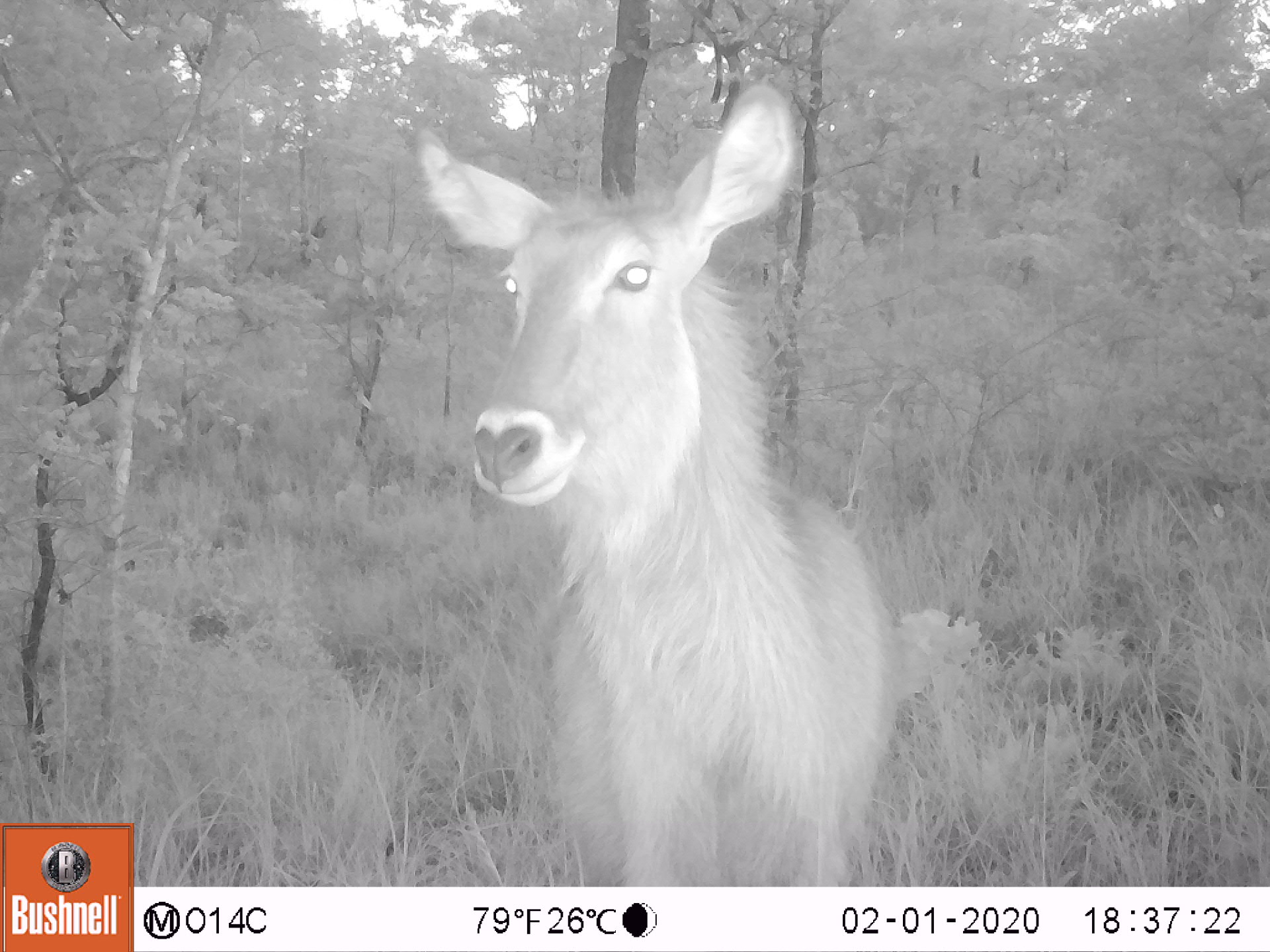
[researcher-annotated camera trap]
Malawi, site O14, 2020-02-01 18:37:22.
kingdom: Animalia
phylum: Chordata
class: Mammalia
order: Artiodactyla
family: Bovidae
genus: Kobus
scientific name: Kobus ellipsiprymnus ellipsiprymnus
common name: common waterbuck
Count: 1.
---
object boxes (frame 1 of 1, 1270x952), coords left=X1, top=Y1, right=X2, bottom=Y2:
common waterbuck: left=400, top=75, right=905, bottom=875